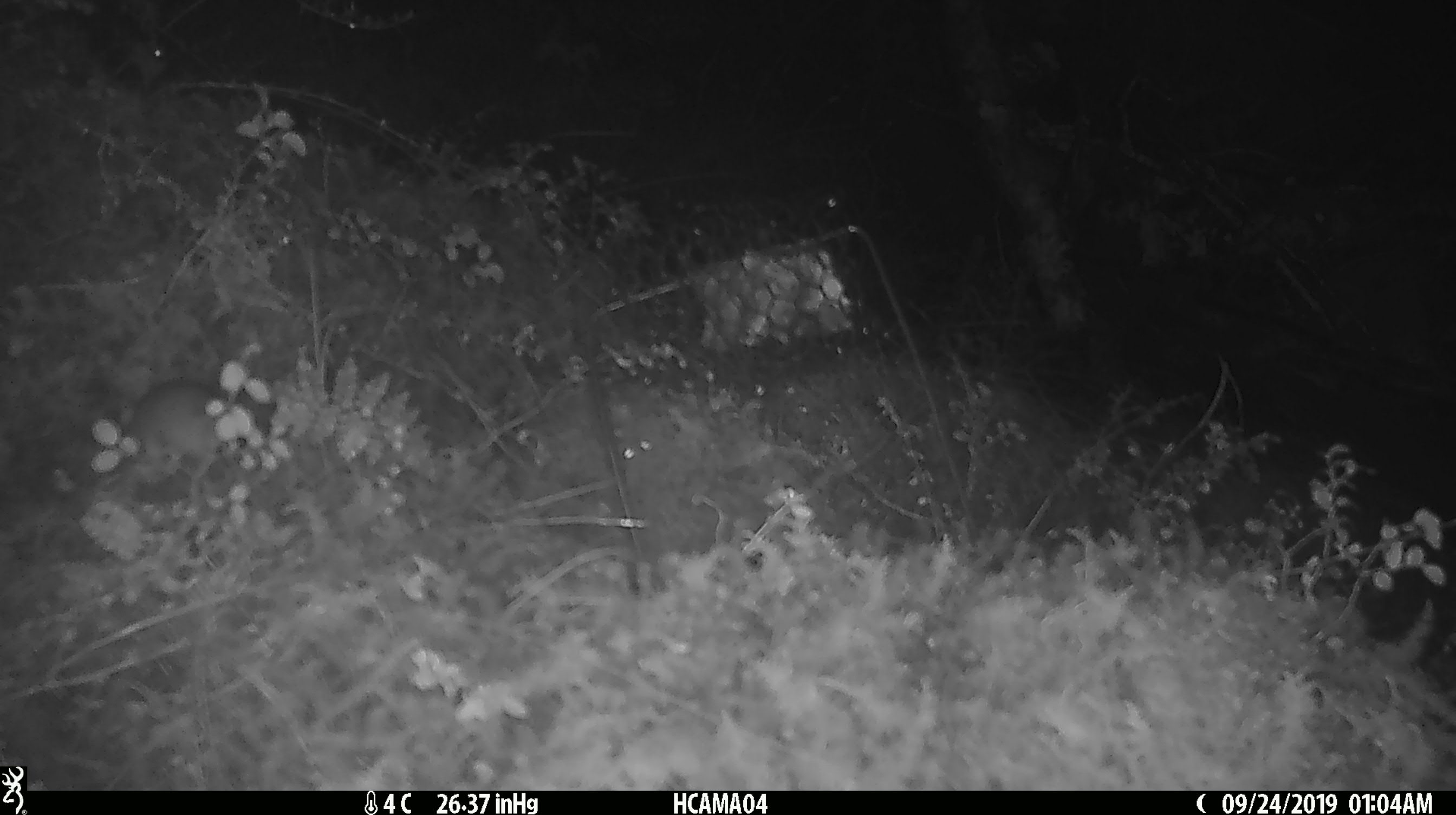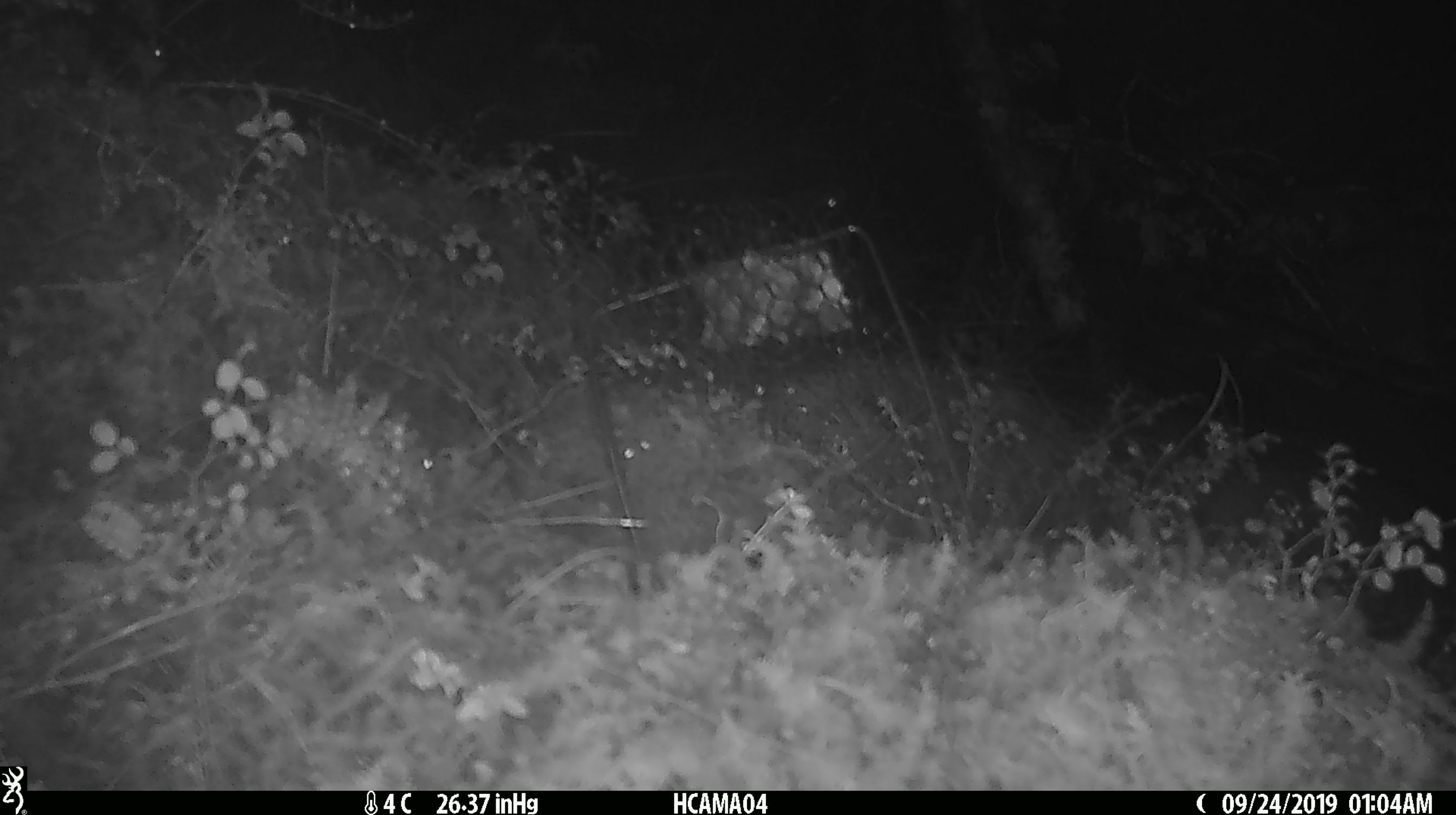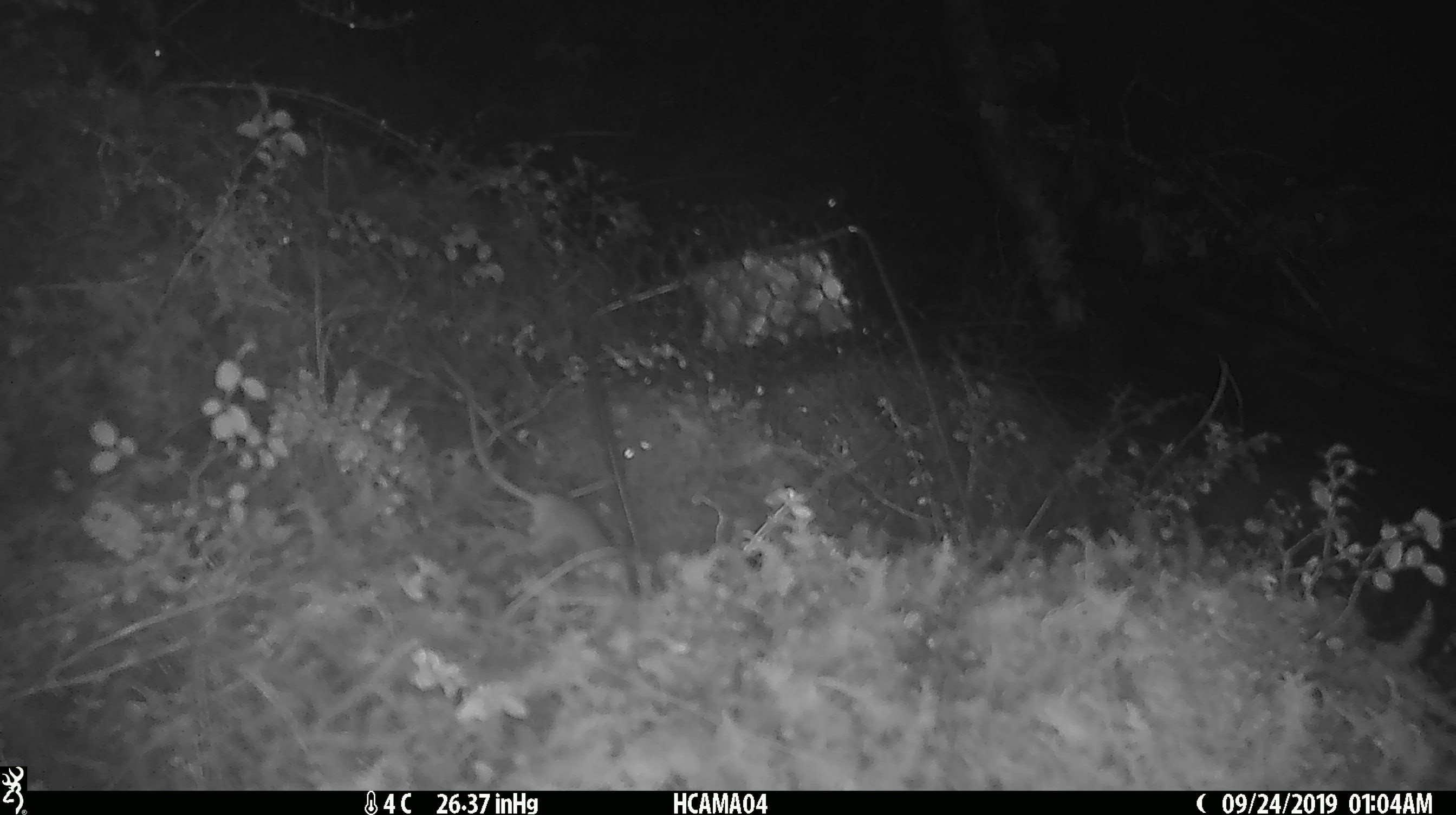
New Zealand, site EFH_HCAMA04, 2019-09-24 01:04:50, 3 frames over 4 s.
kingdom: Animalia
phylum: Chordata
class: Mammalia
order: Rodentia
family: Muridae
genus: Mus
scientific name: Mus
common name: mouse